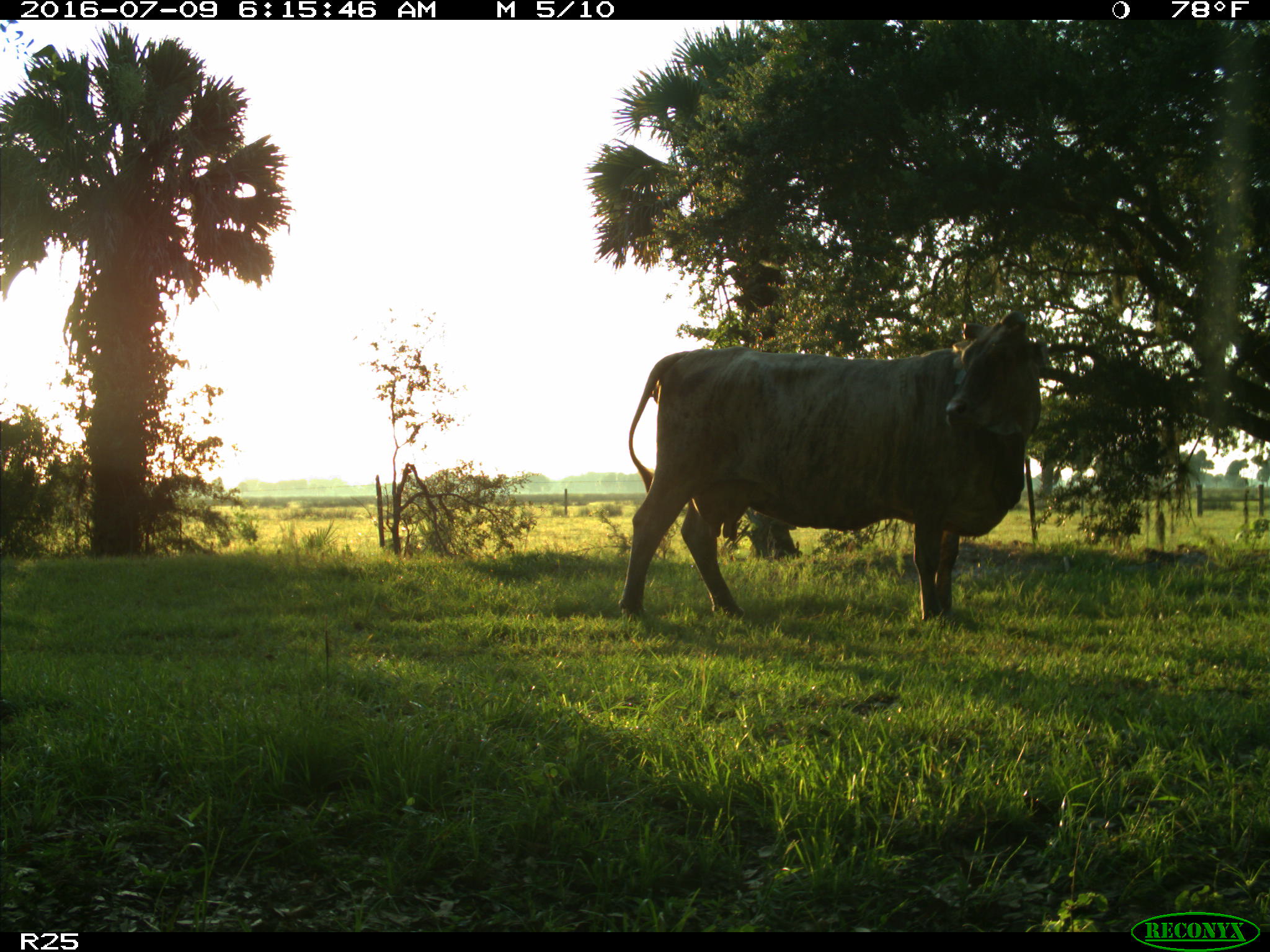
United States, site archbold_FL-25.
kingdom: Animalia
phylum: Chordata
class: Mammalia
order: Artiodactyla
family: Bovidae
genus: Bos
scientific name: Bos taurus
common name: domestic cow